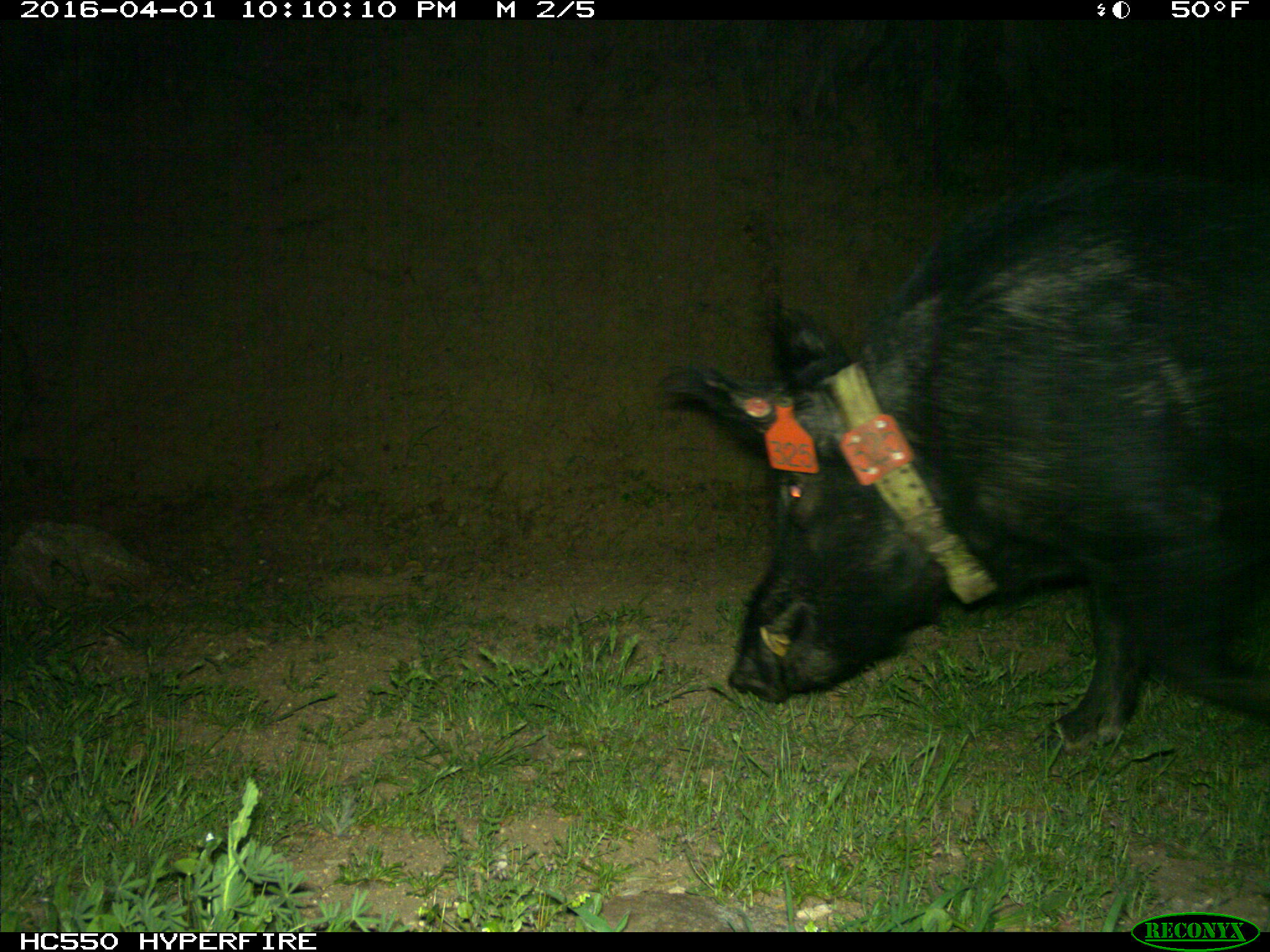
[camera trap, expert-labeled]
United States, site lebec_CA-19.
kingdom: Animalia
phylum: Chordata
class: Mammalia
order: Artiodactyla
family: Suidae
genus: Sus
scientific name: Sus scrofa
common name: wild boar